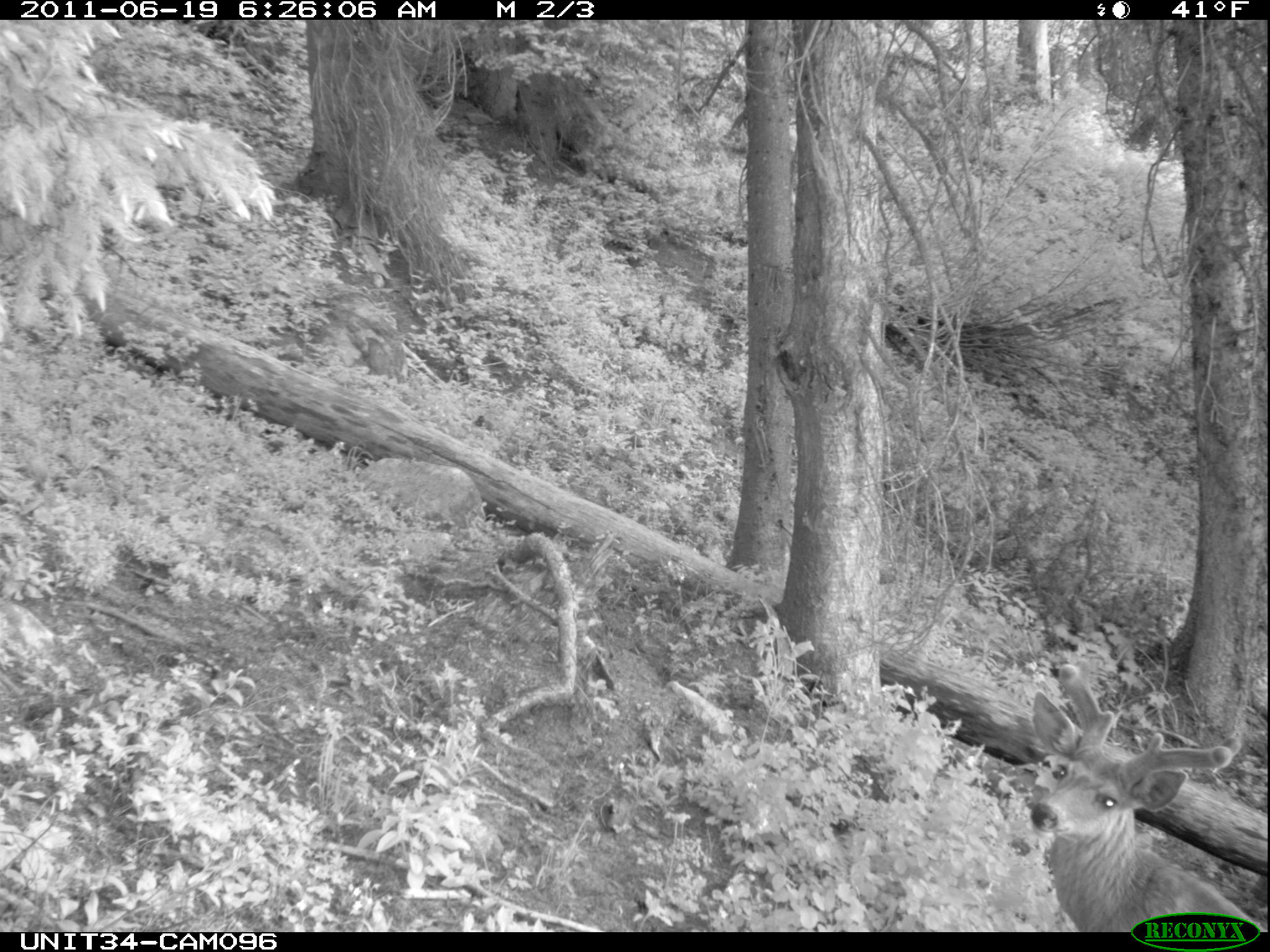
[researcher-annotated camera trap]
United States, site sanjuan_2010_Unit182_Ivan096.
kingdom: Animalia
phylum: Chordata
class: Mammalia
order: Artiodactyla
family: Cervidae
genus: Odocoileus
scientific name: Odocoileus hemionus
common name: mule deer